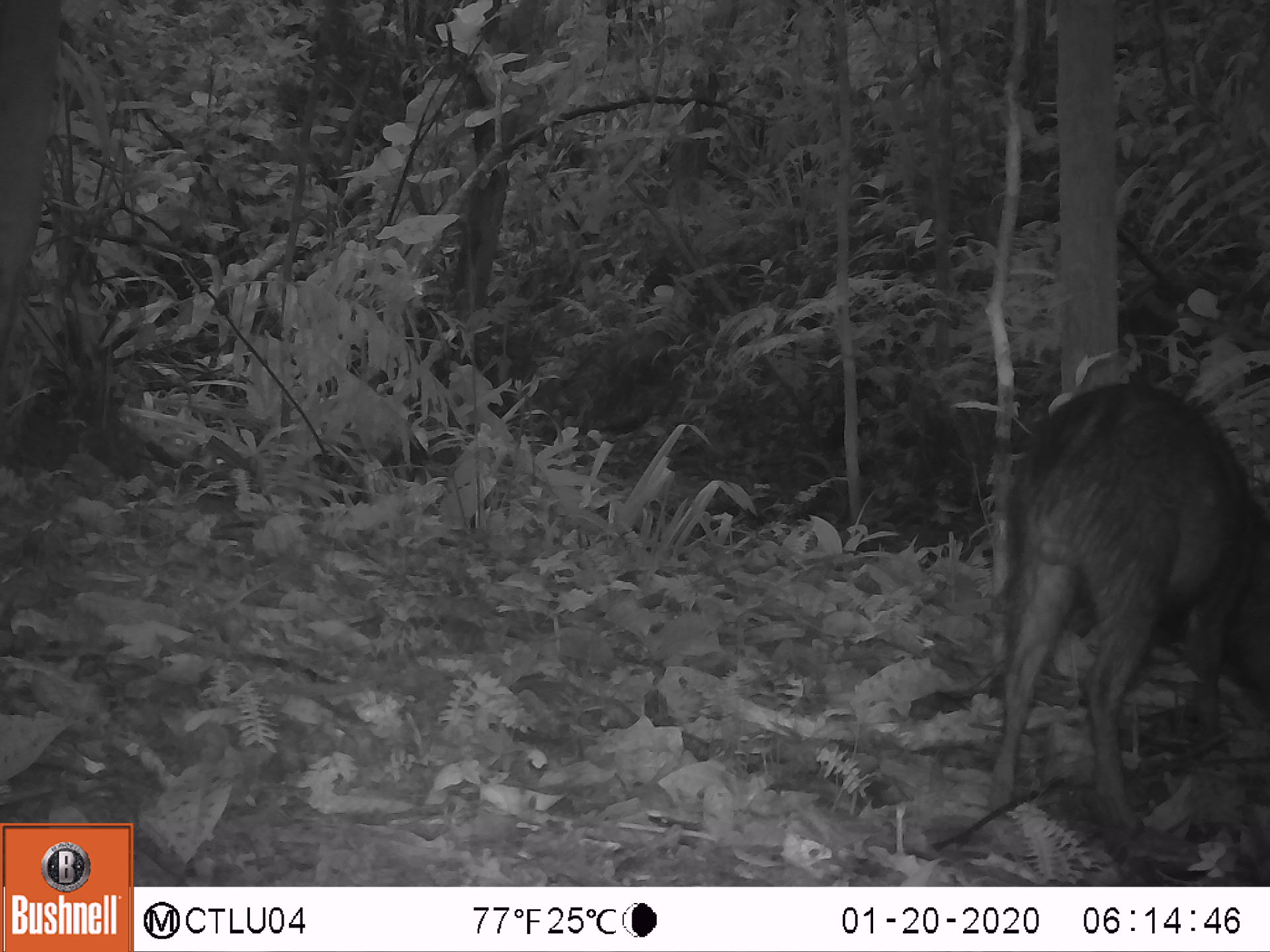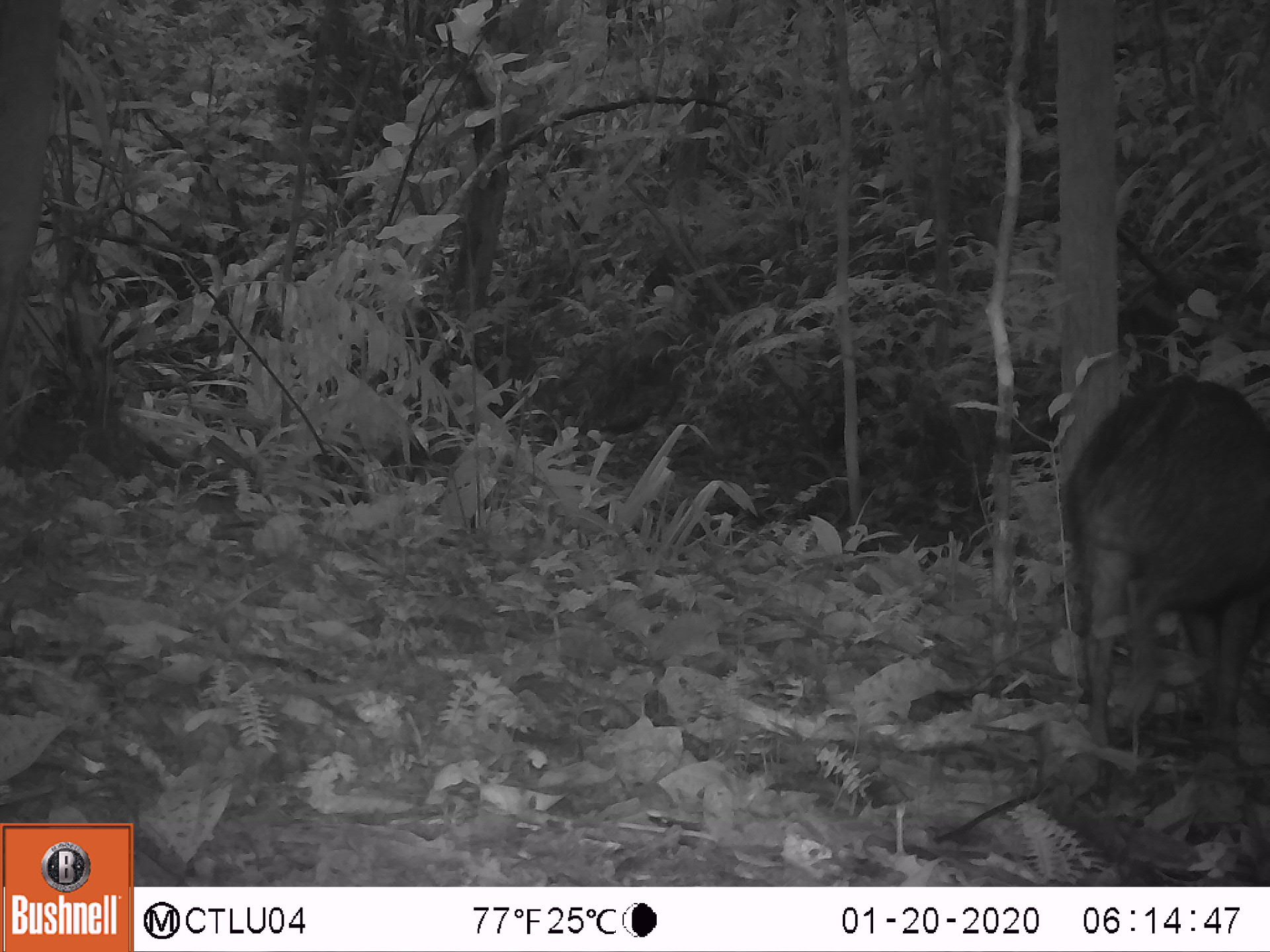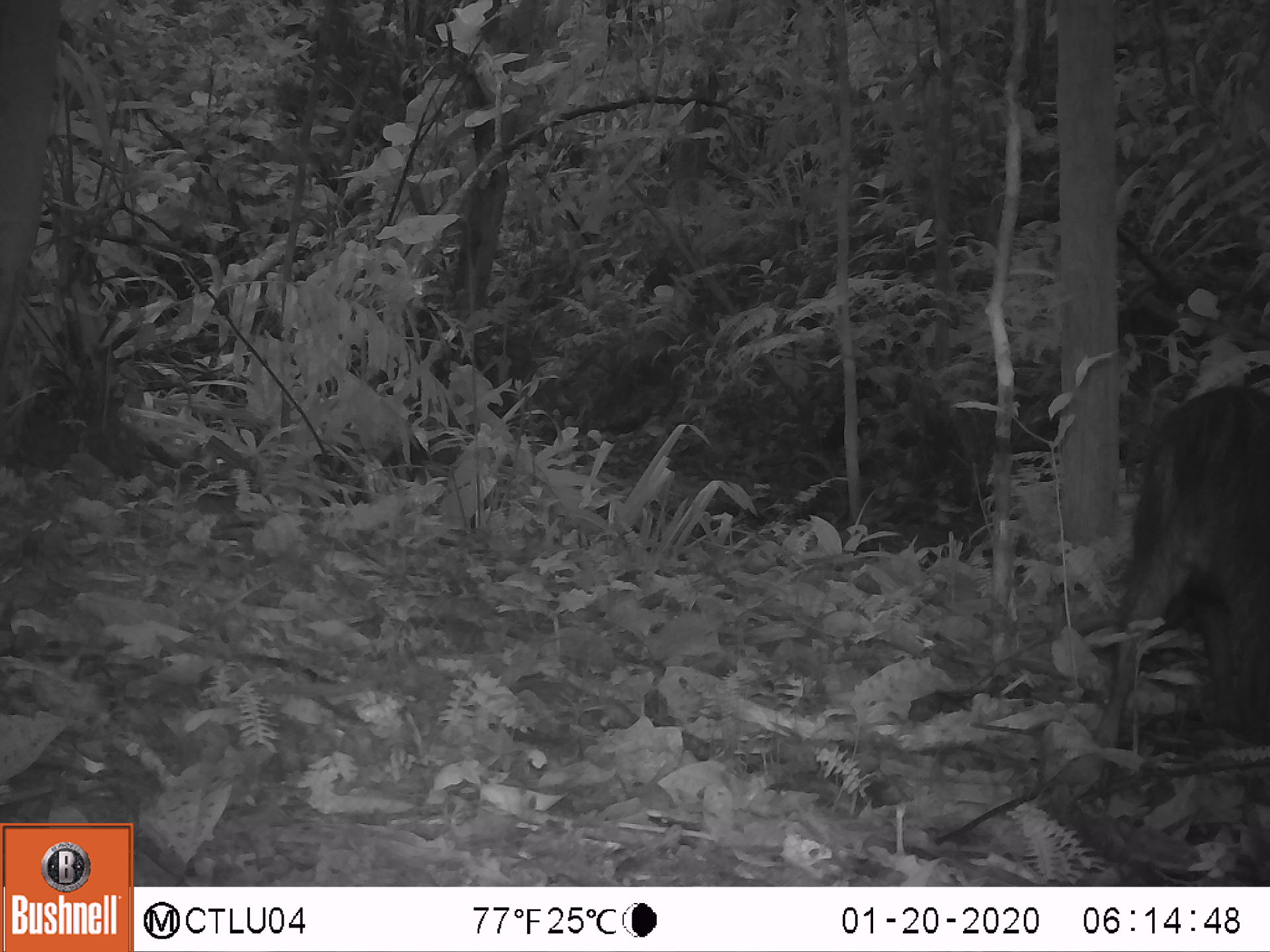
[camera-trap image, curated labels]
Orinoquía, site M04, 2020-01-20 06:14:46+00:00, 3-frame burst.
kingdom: Animalia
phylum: Chordata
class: Mammalia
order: Artiodactyla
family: Tayassuidae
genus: Pecari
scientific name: Pecari tajacu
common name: collared peccary